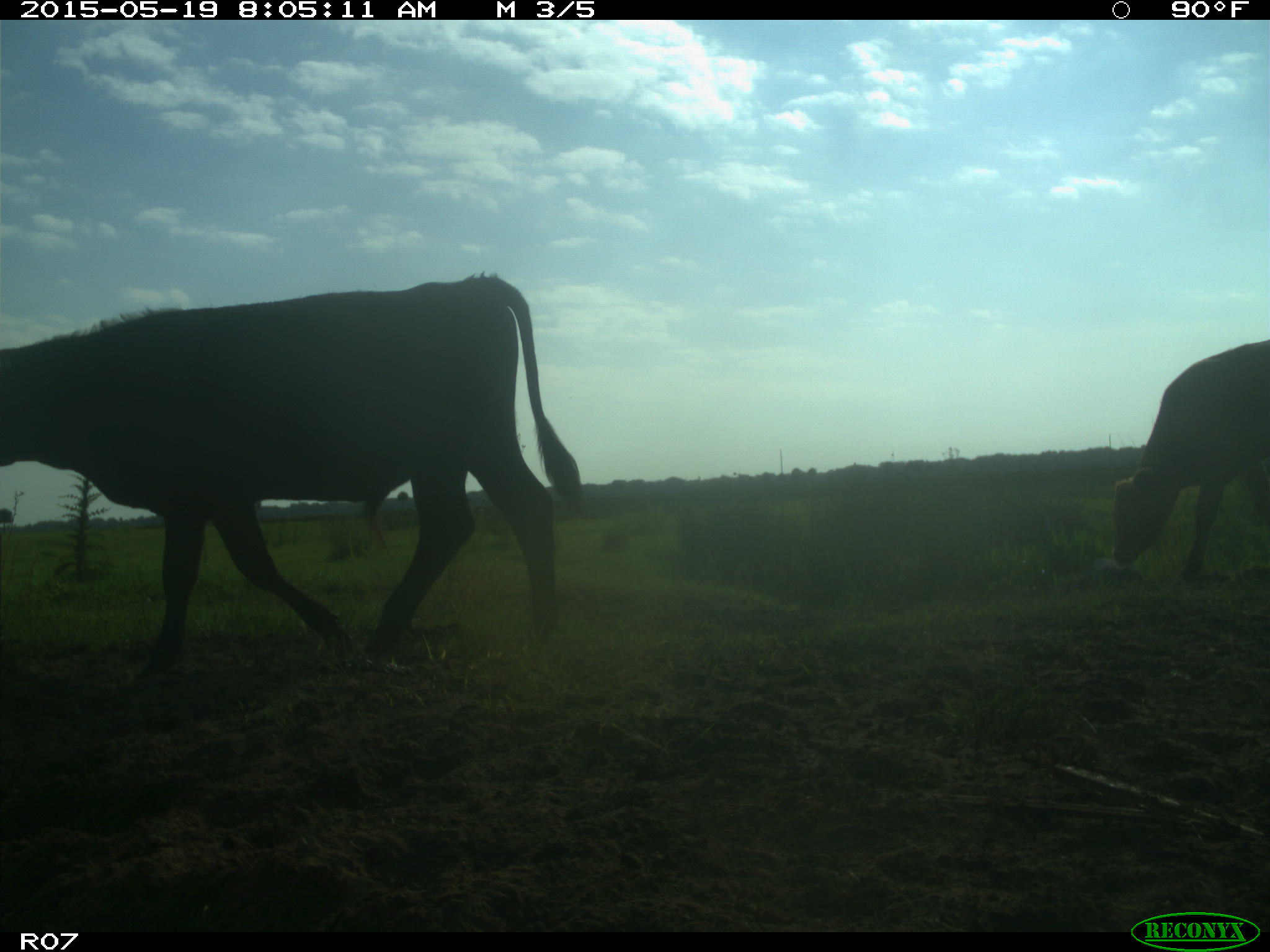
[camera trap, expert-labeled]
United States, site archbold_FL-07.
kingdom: Animalia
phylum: Chordata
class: Mammalia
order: Artiodactyla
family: Bovidae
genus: Bos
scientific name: Bos taurus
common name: domestic cow